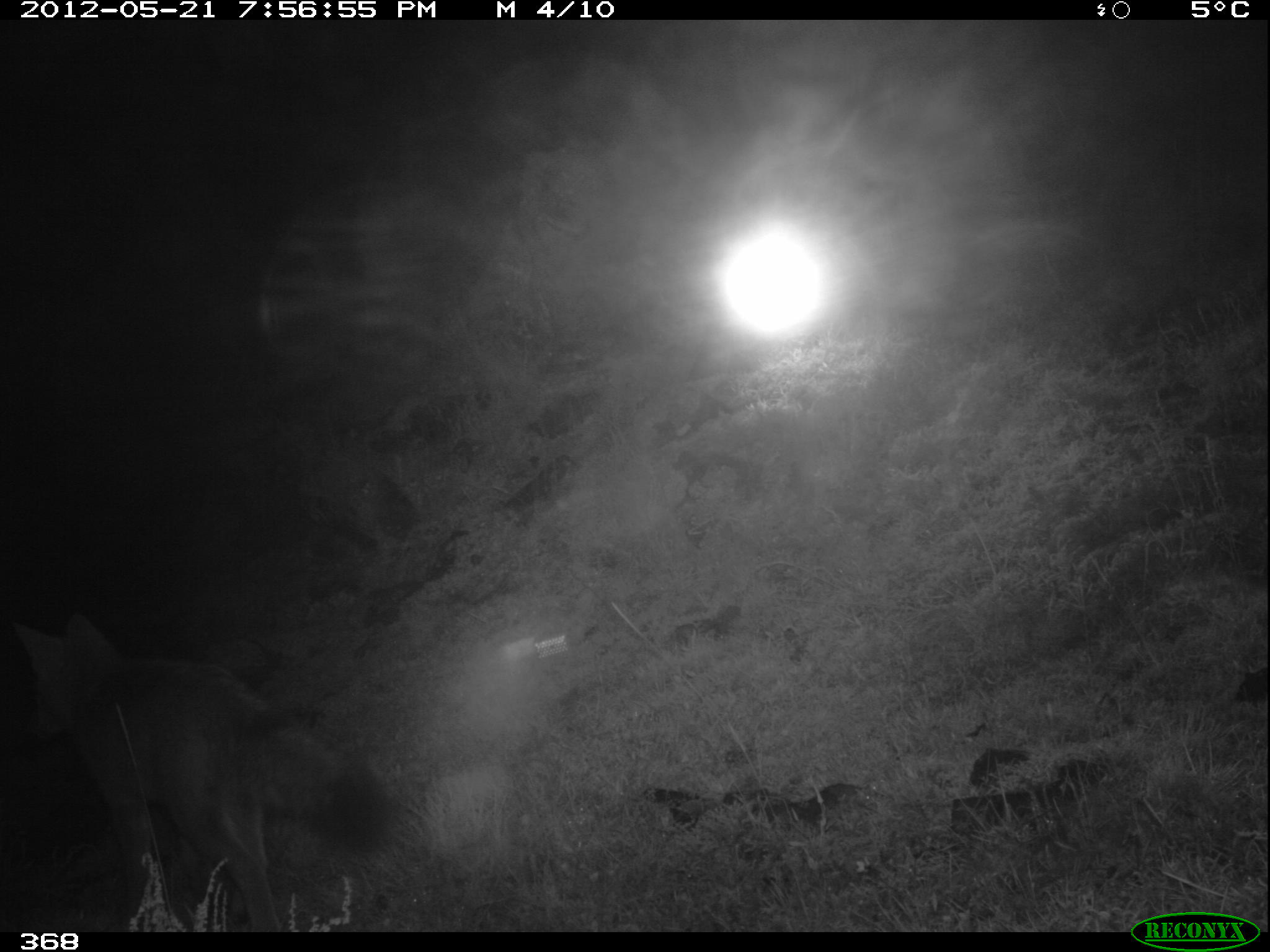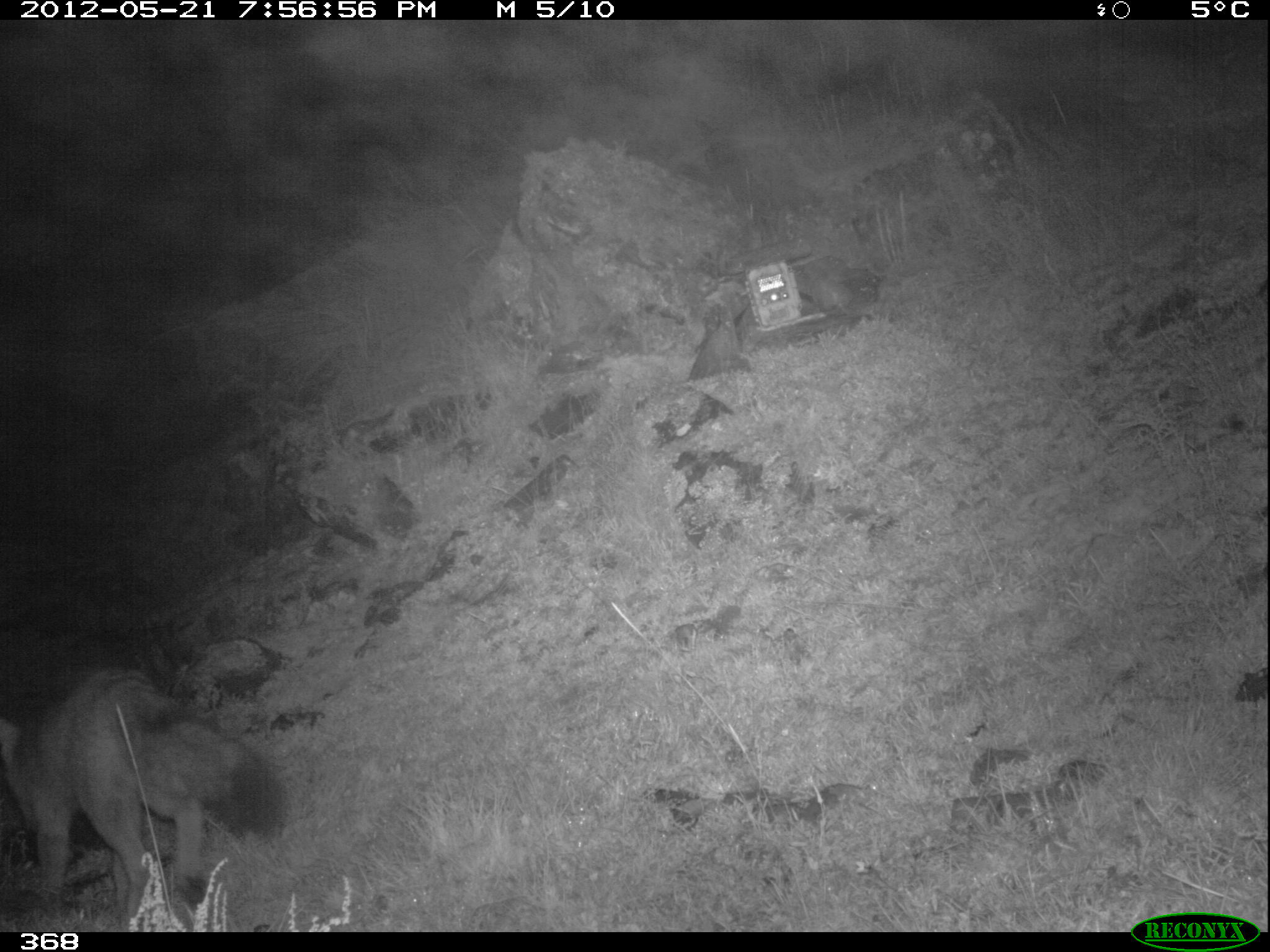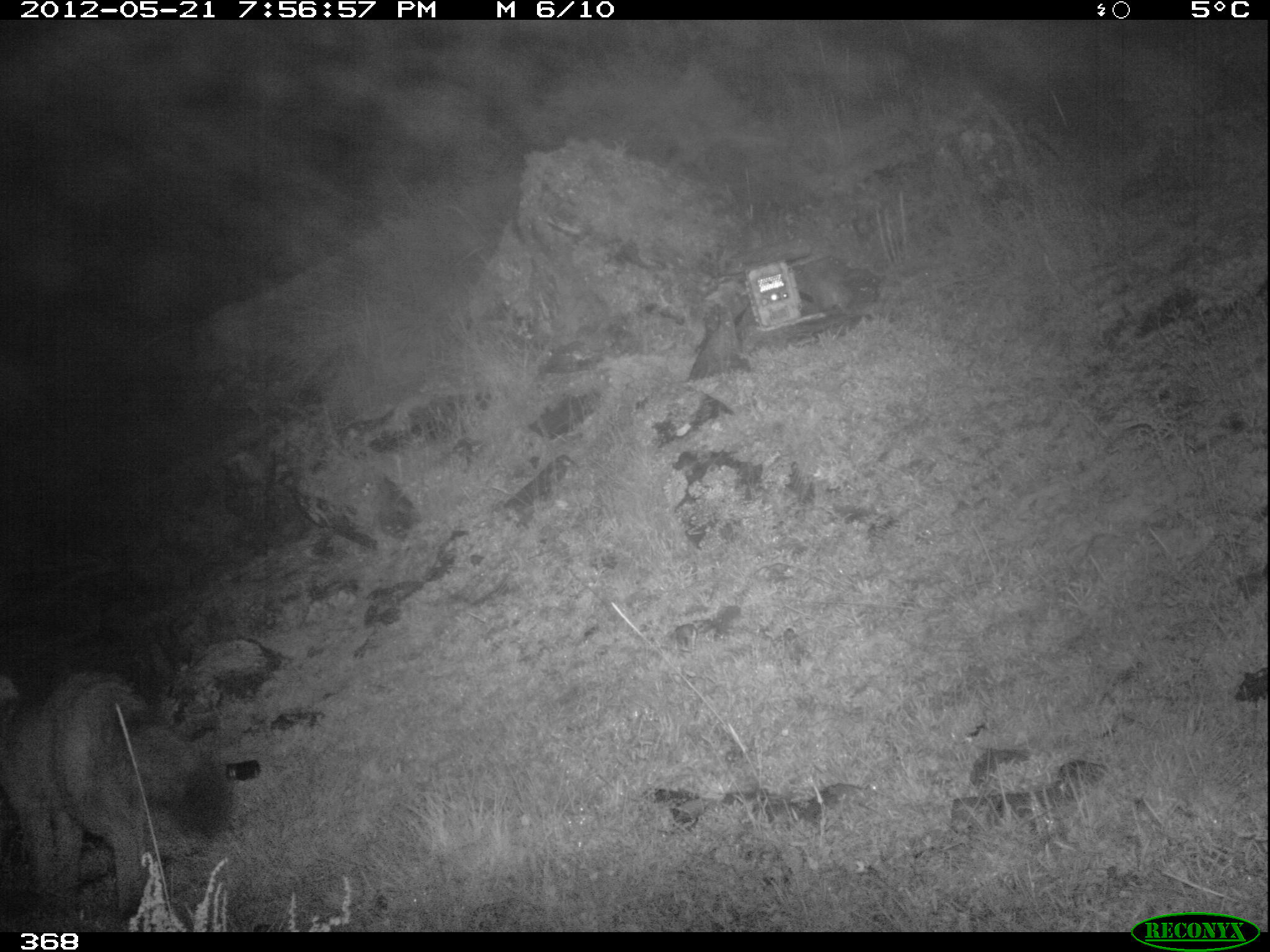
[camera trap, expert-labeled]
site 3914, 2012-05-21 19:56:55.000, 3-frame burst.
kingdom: Animalia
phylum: Chordata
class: Mammalia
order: Carnivora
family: Canidae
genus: Lycalopex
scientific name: Lycalopex culpaeus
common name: culpeo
Lycalopex culpaeus (culpeo).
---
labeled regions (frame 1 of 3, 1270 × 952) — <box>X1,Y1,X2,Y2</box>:
lycalopex culpaeus: <box>10,613,390,932</box>